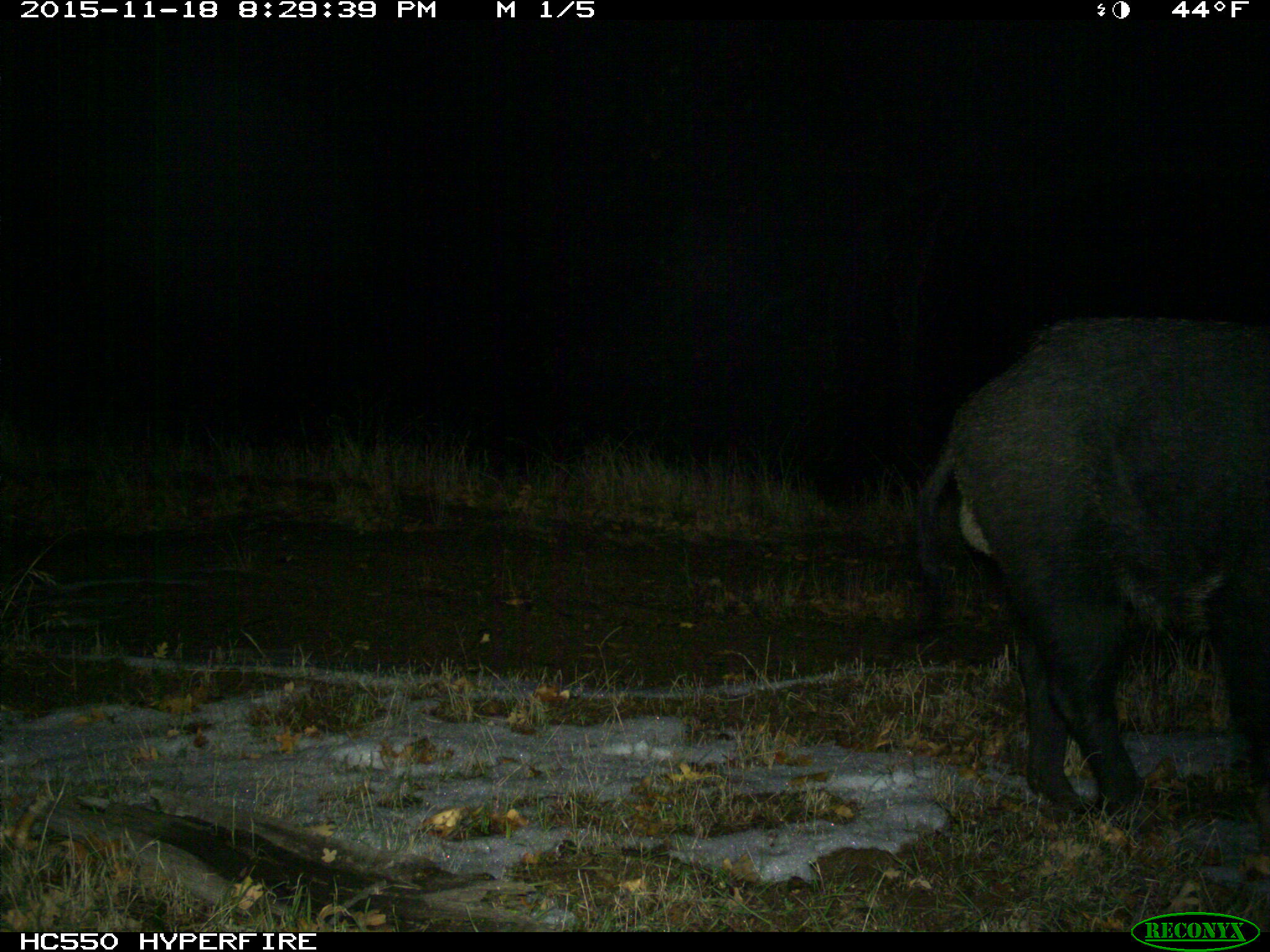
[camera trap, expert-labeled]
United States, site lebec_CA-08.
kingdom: Animalia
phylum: Chordata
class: Mammalia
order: Artiodactyla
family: Suidae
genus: Sus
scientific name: Sus scrofa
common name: wild boar